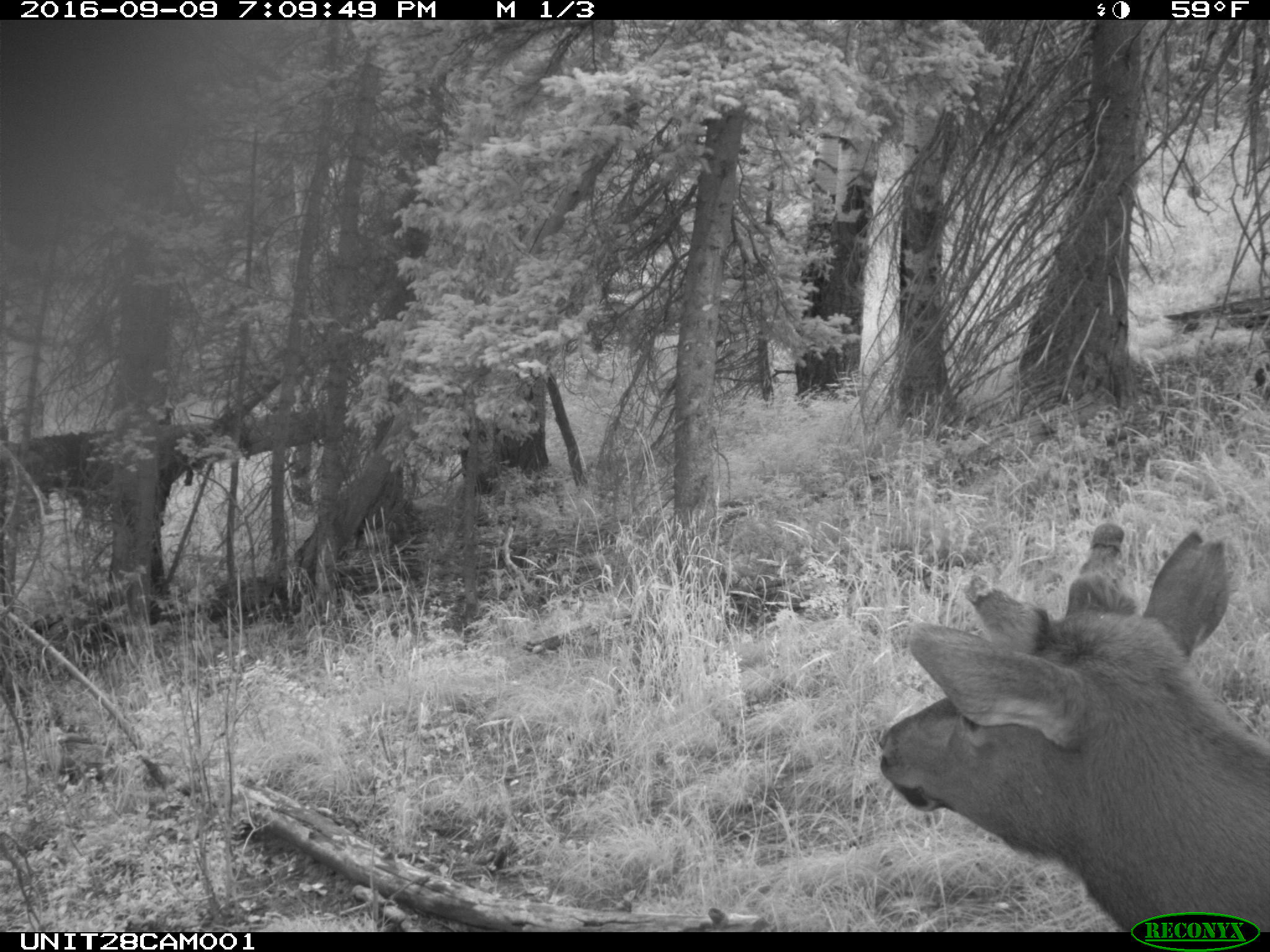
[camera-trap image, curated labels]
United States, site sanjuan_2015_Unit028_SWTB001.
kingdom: Animalia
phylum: Chordata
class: Mammalia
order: Artiodactyla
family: Cervidae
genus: Cervus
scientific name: Cervus elaphus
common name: red deer